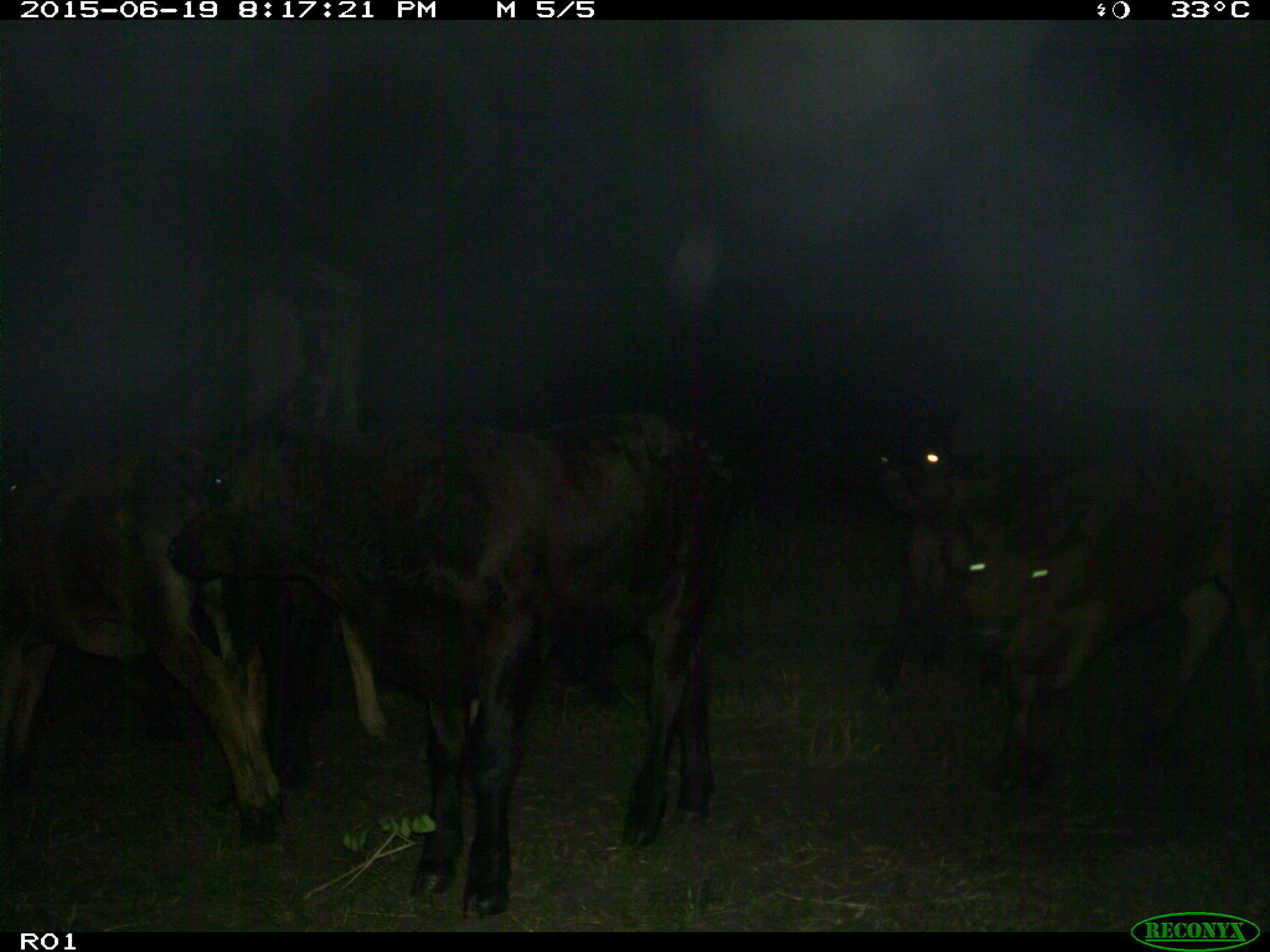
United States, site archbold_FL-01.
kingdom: Animalia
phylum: Chordata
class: Mammalia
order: Artiodactyla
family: Bovidae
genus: Bos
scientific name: Bos taurus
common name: domestic cow